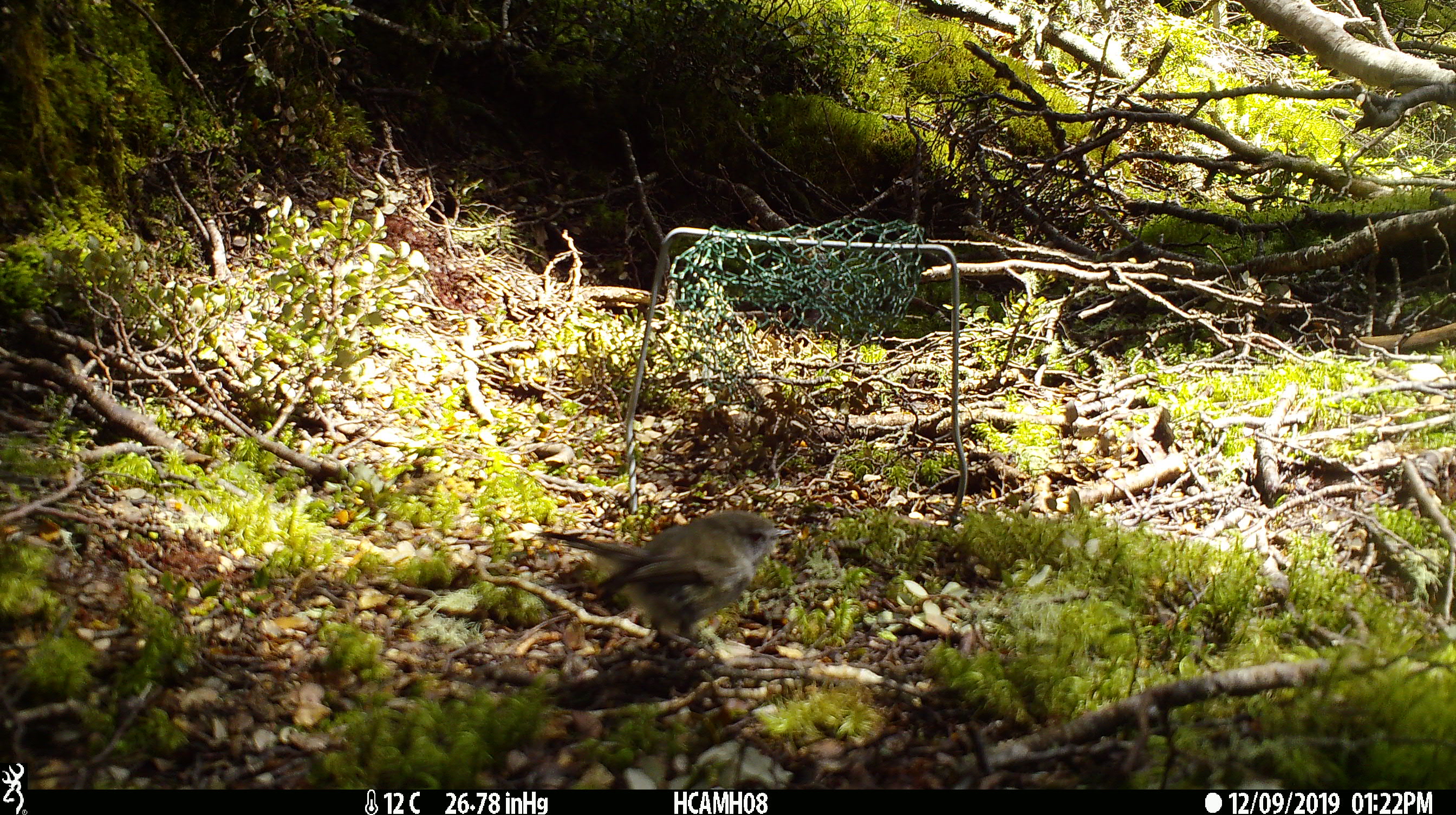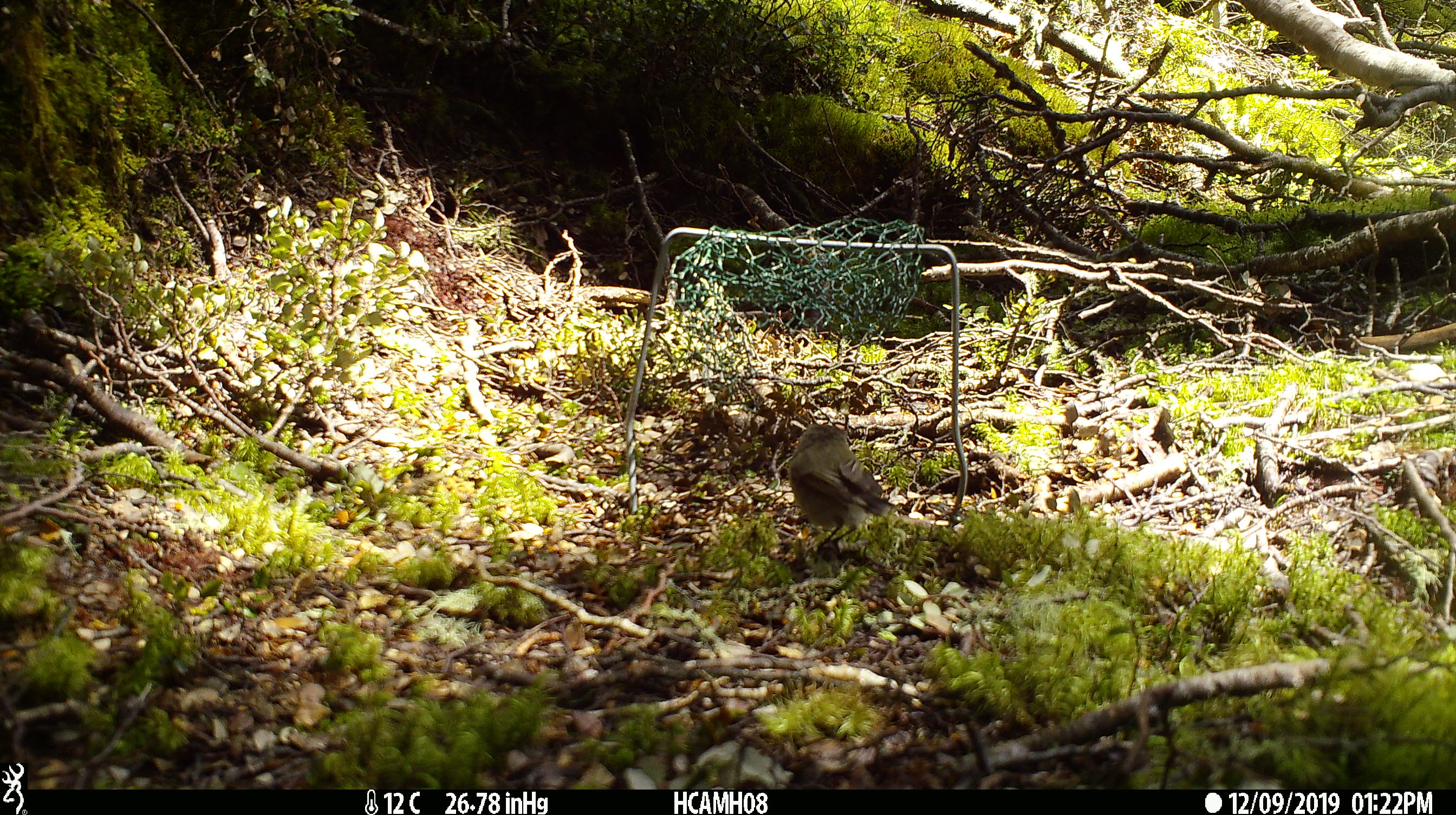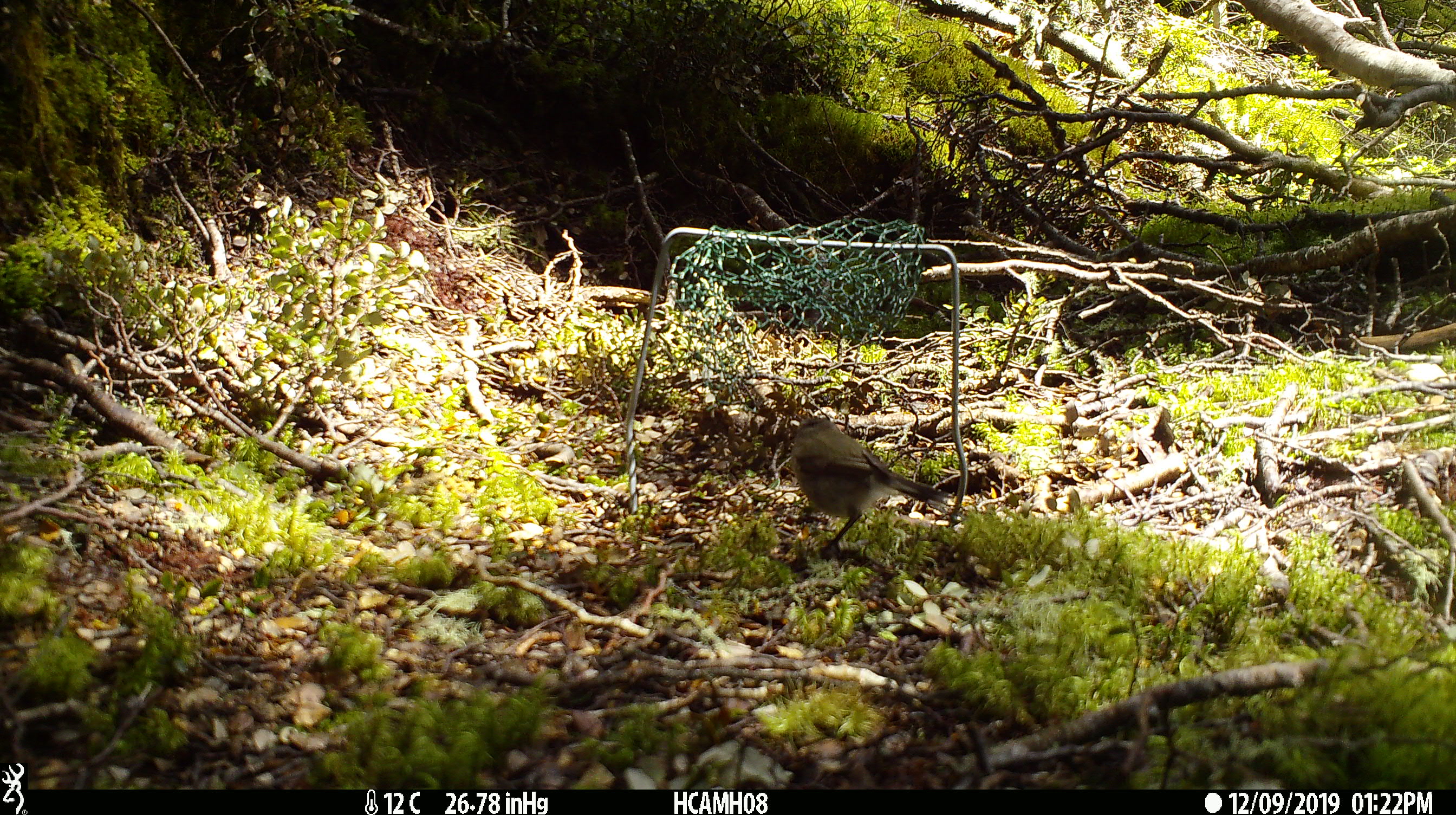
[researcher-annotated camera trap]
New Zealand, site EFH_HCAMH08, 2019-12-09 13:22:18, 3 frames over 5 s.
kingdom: Animalia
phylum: Chordata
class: Aves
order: Passeriformes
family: Acanthizidae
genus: Gerygone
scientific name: Gerygone igata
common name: grey warbler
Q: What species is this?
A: Grey warbler (Gerygone igata).